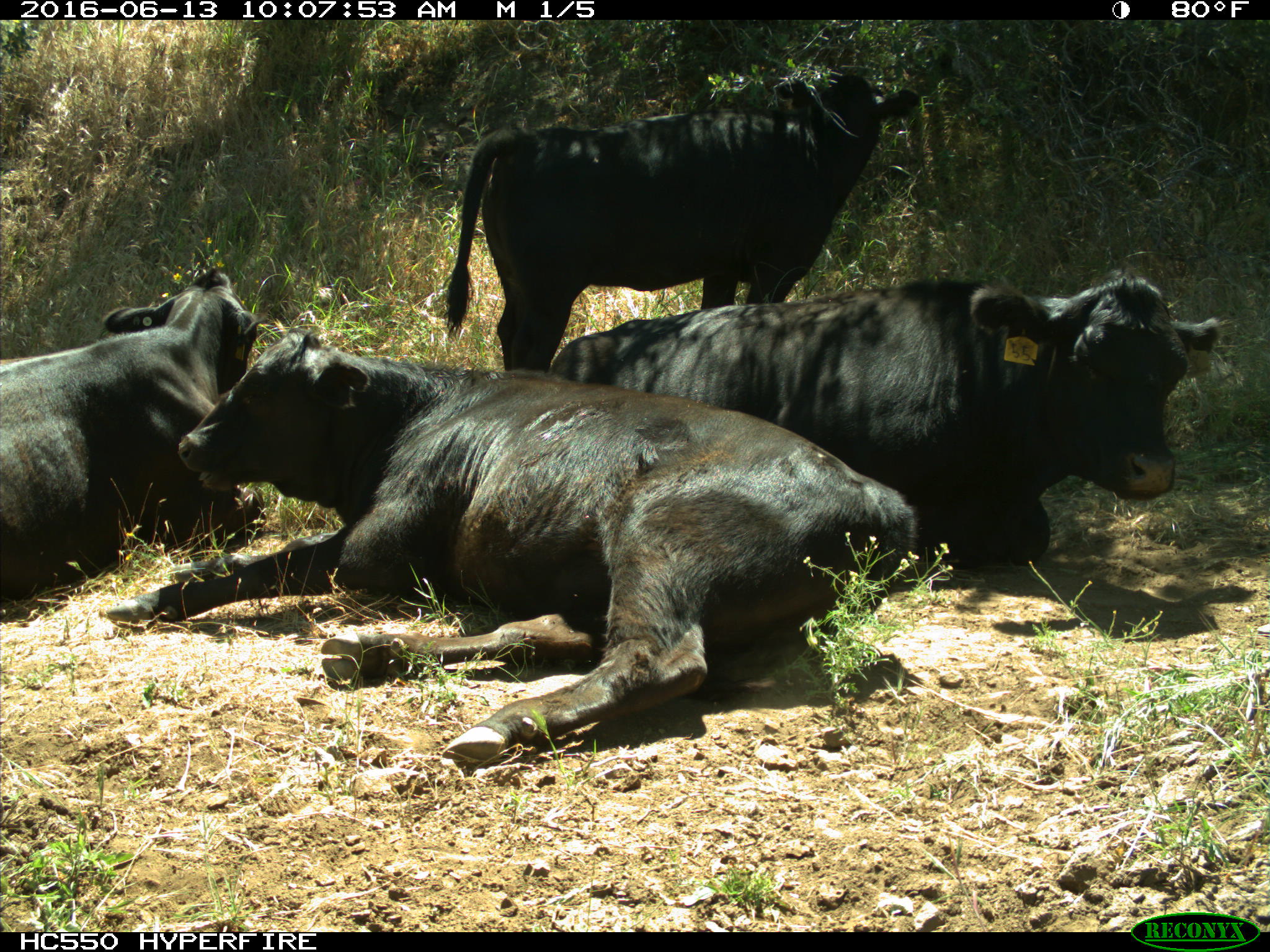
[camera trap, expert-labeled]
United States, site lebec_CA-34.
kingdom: Animalia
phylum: Chordata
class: Mammalia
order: Artiodactyla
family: Bovidae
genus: Bos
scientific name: Bos taurus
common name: domestic cow